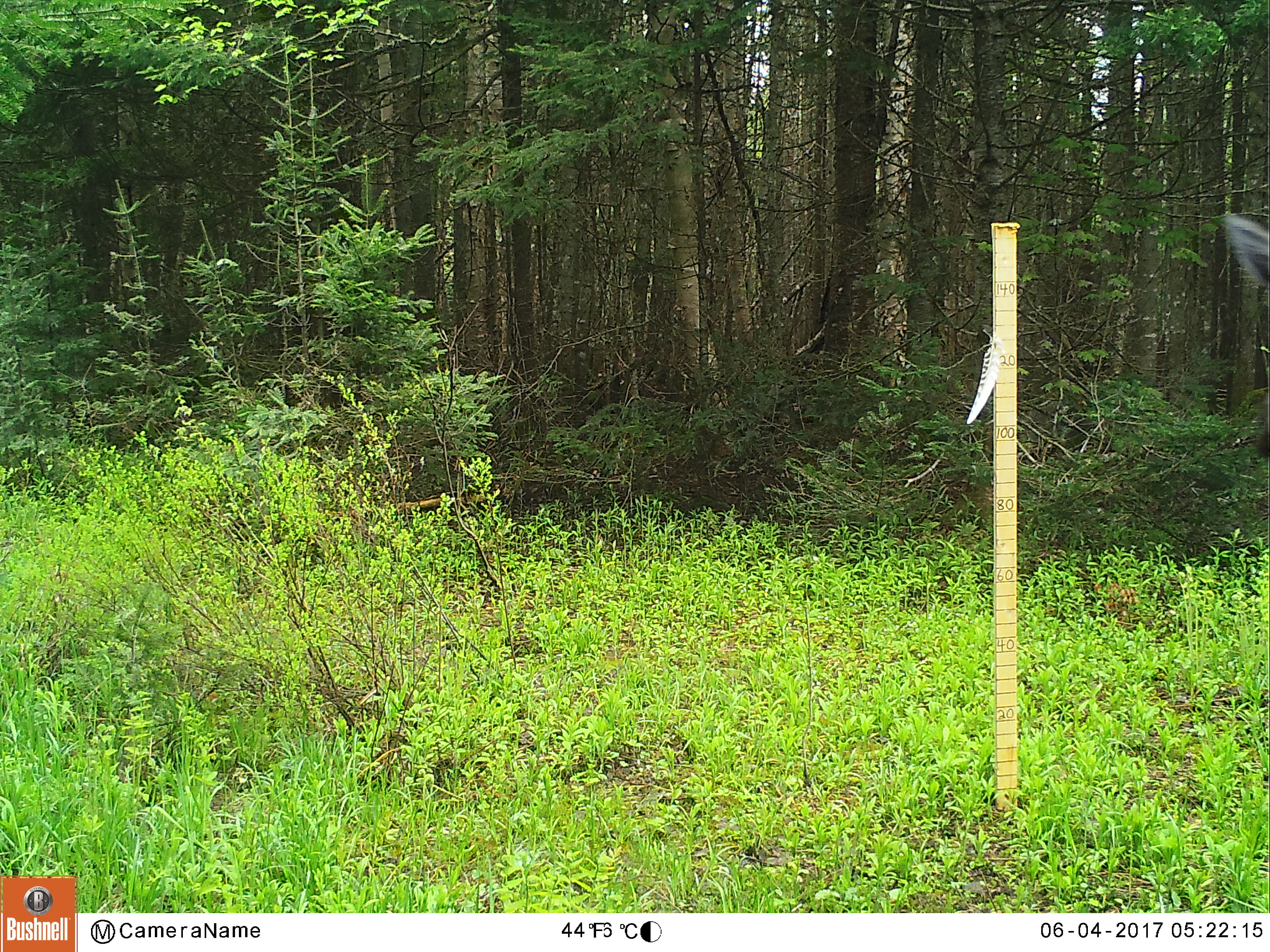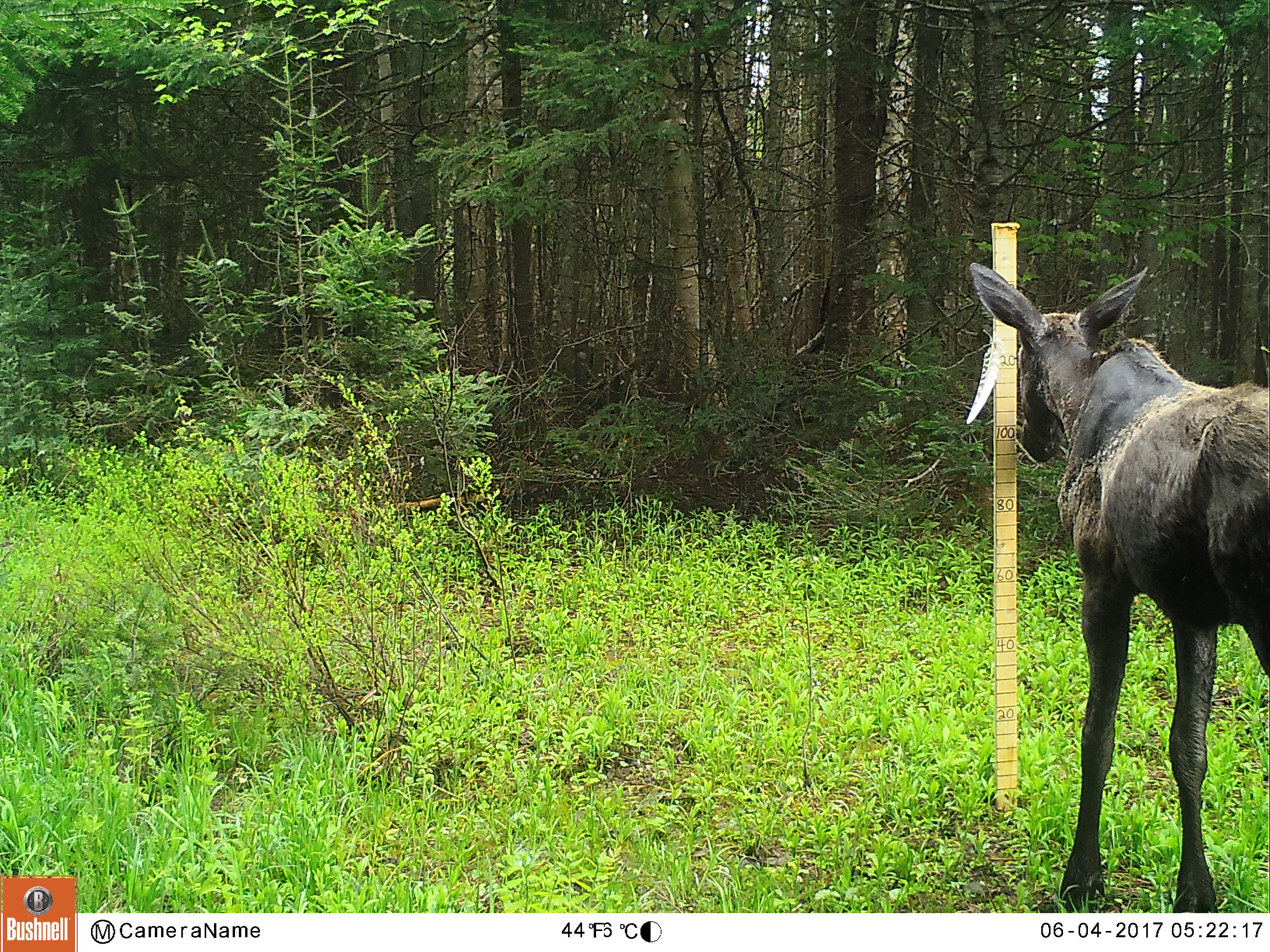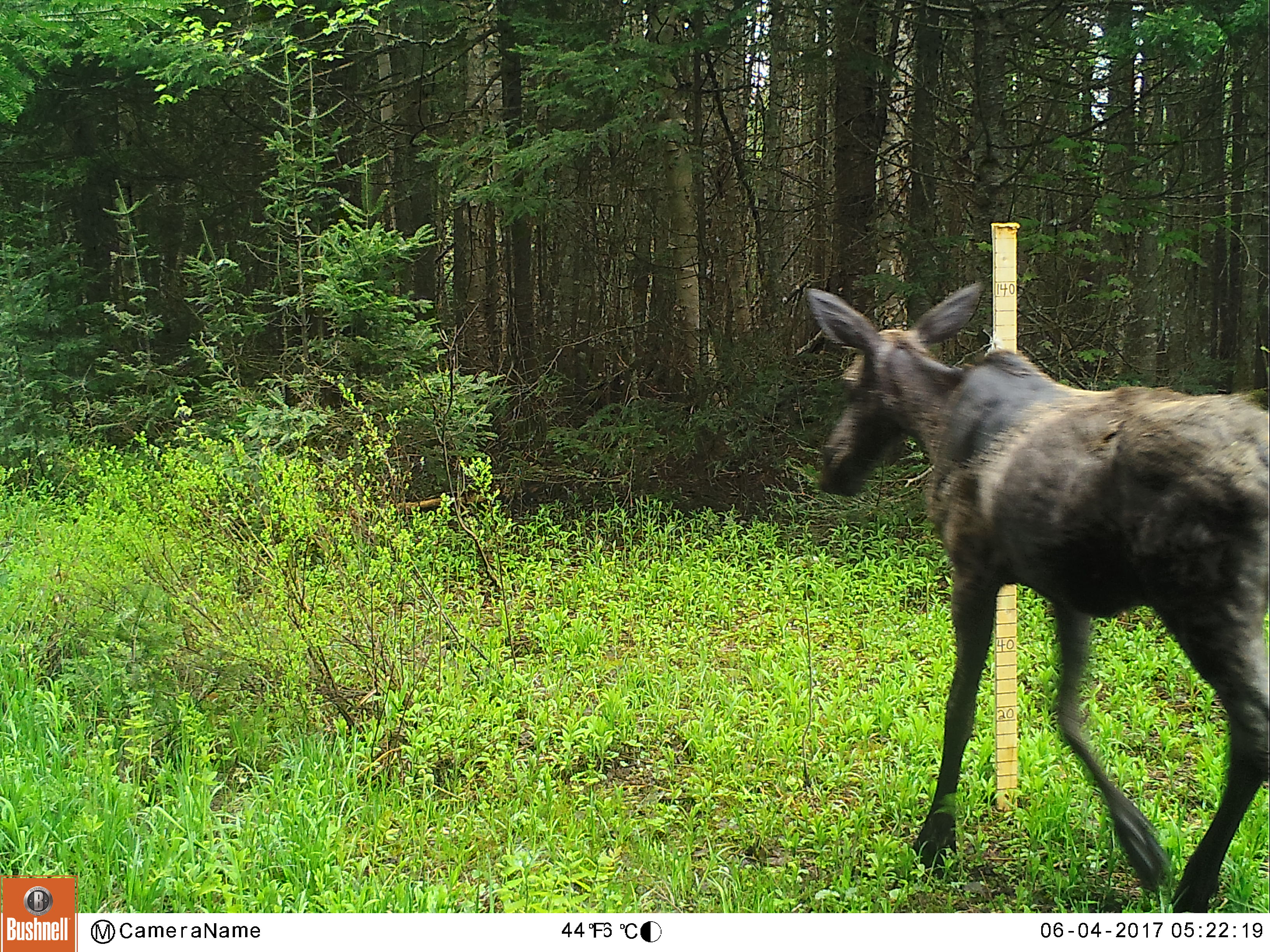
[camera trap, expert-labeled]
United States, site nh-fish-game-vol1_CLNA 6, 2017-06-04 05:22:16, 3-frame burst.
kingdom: Animalia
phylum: Chordata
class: Mammalia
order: Artiodactyla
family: Cervidae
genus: Alces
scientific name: Alces alces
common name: moose